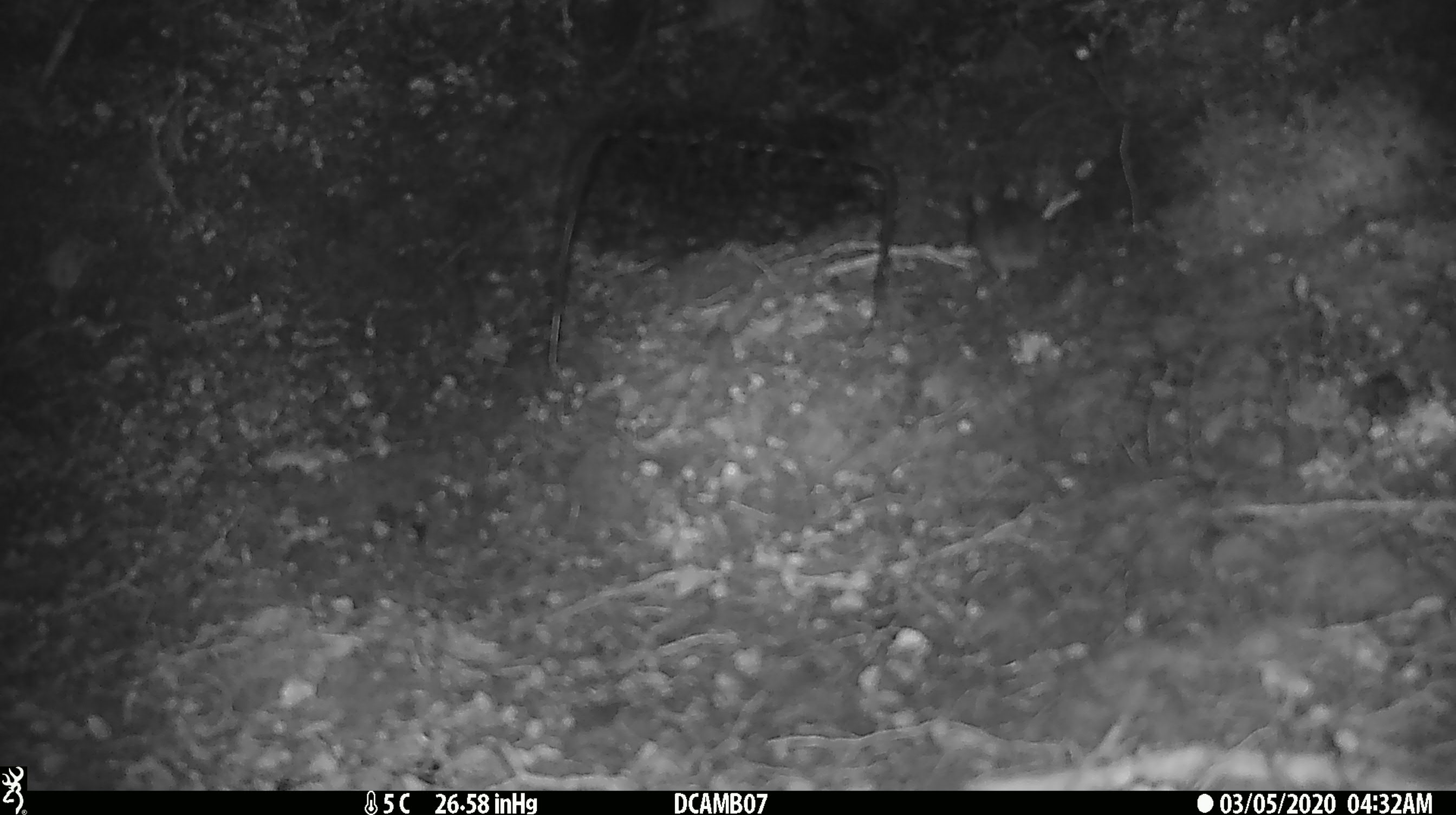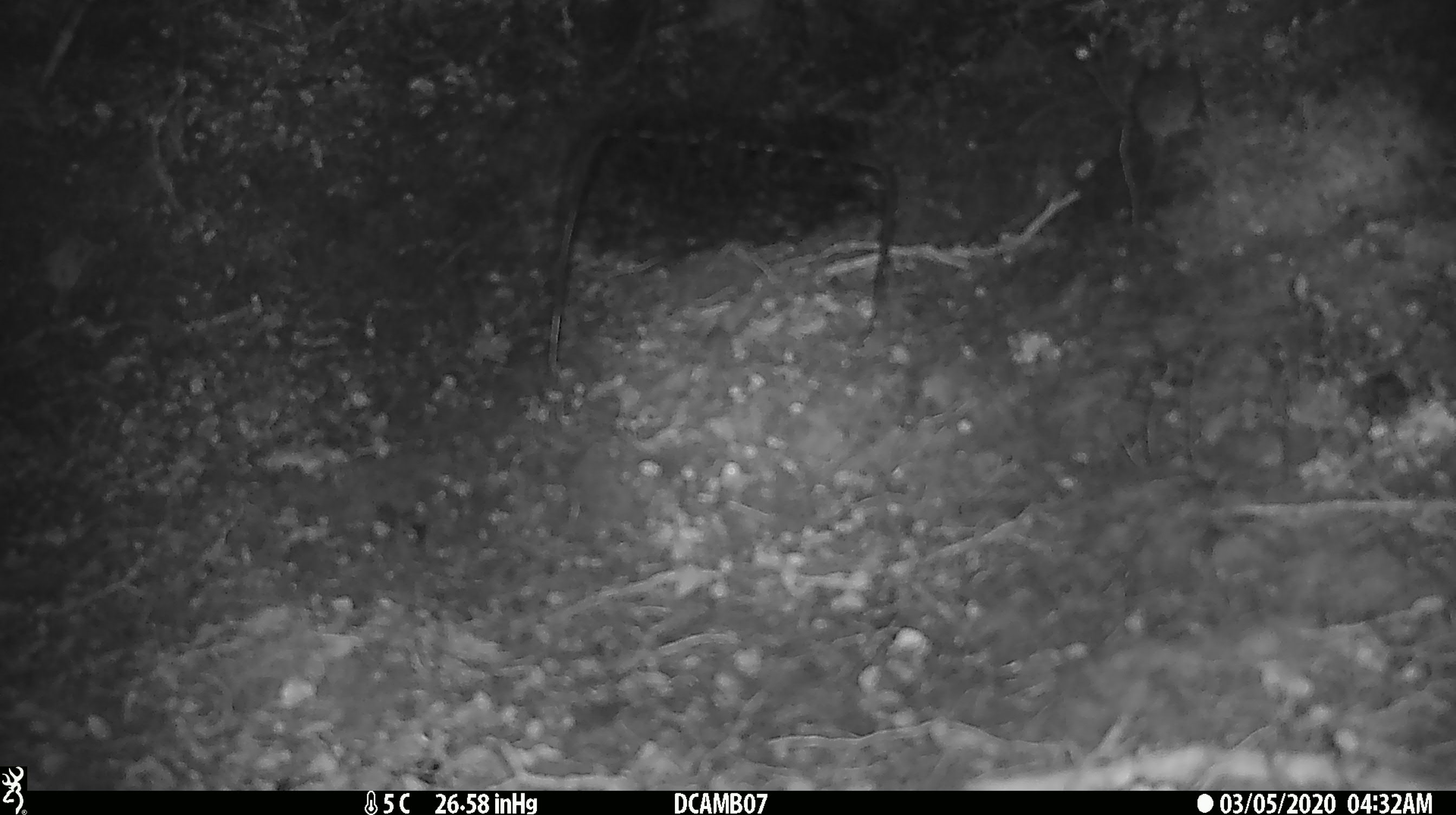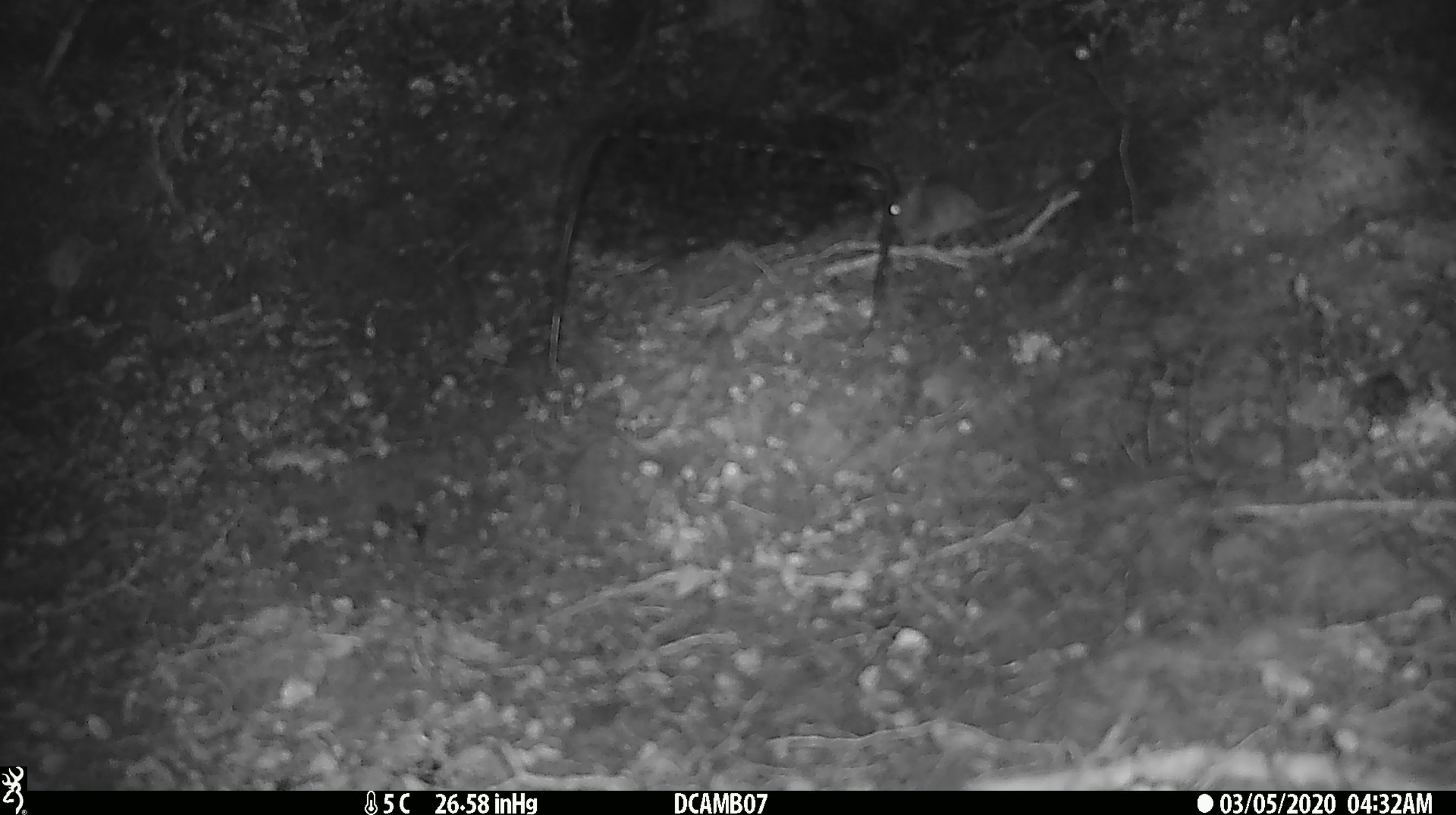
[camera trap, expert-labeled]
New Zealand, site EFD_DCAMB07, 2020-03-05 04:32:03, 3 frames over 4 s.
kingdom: Animalia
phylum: Chordata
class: Mammalia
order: Rodentia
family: Muridae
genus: Mus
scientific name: Mus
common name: mouse